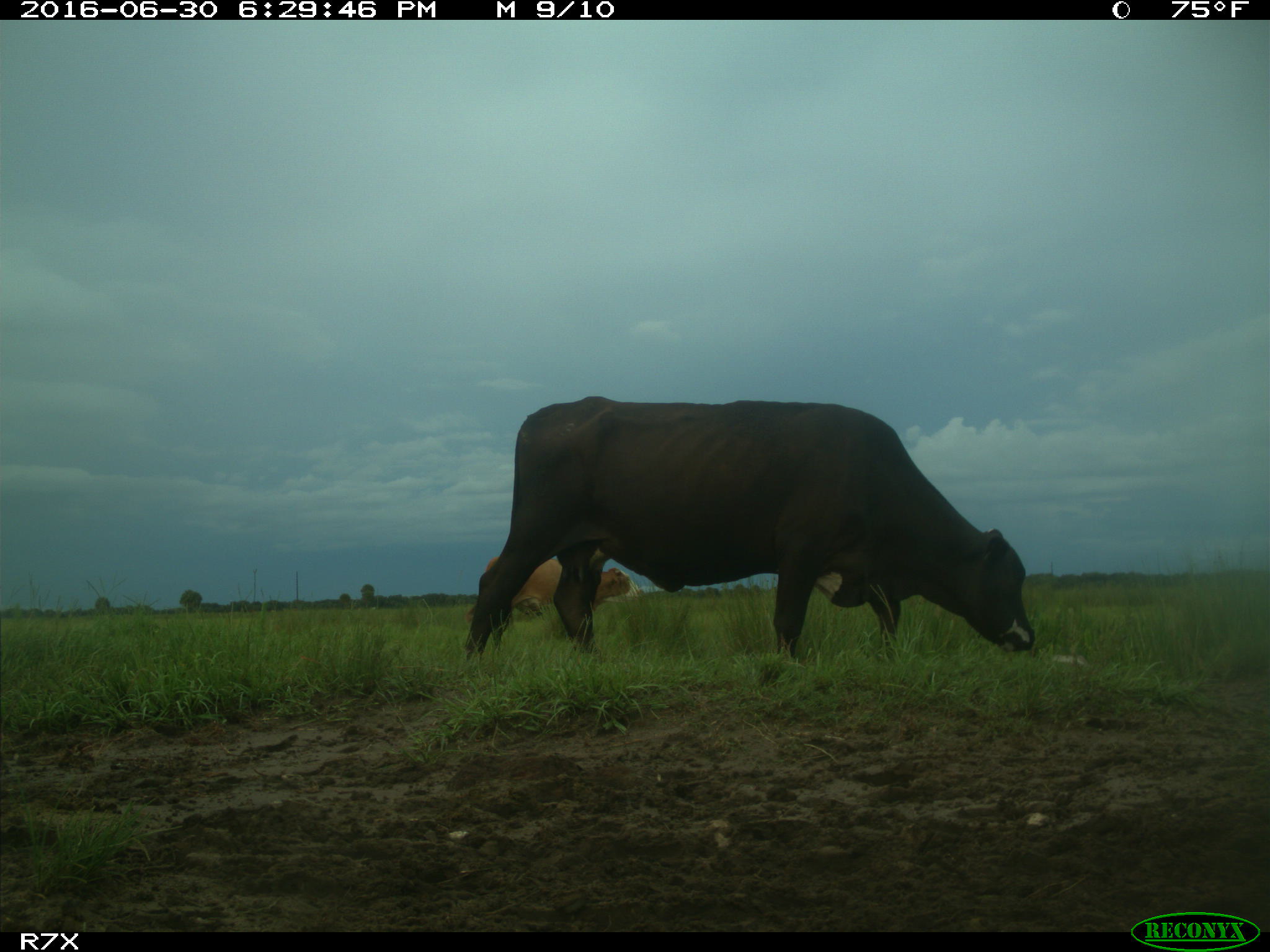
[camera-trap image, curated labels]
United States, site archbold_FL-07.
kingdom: Animalia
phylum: Chordata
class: Mammalia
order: Artiodactyla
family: Bovidae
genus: Bos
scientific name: Bos taurus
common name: domestic cow